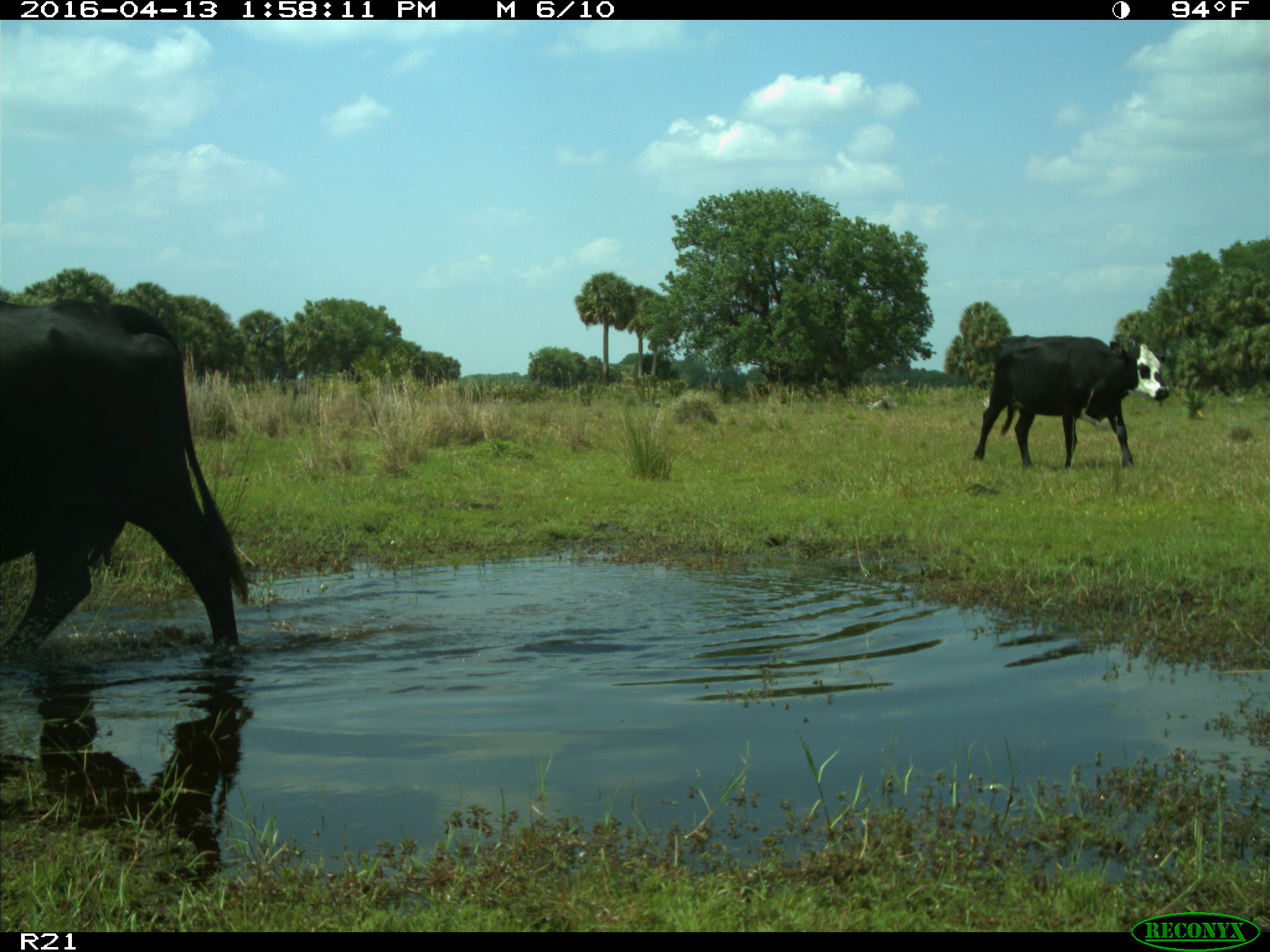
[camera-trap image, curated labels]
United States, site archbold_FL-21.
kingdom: Animalia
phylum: Chordata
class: Mammalia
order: Artiodactyla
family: Bovidae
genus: Bos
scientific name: Bos taurus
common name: domestic cow